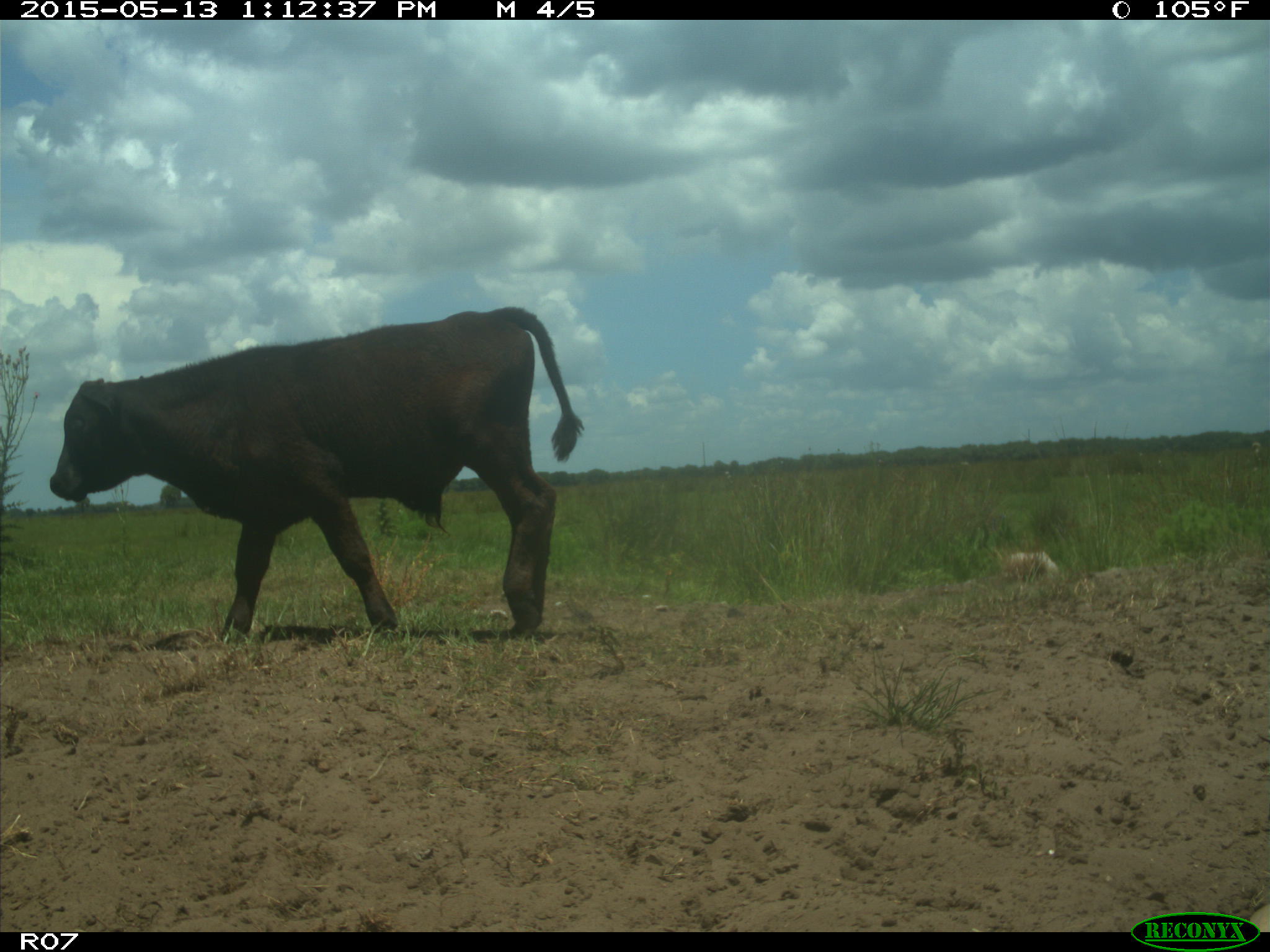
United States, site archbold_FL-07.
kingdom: Animalia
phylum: Chordata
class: Mammalia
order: Artiodactyla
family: Bovidae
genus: Bos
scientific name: Bos taurus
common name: domestic cow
Bos taurus (domestic cow).